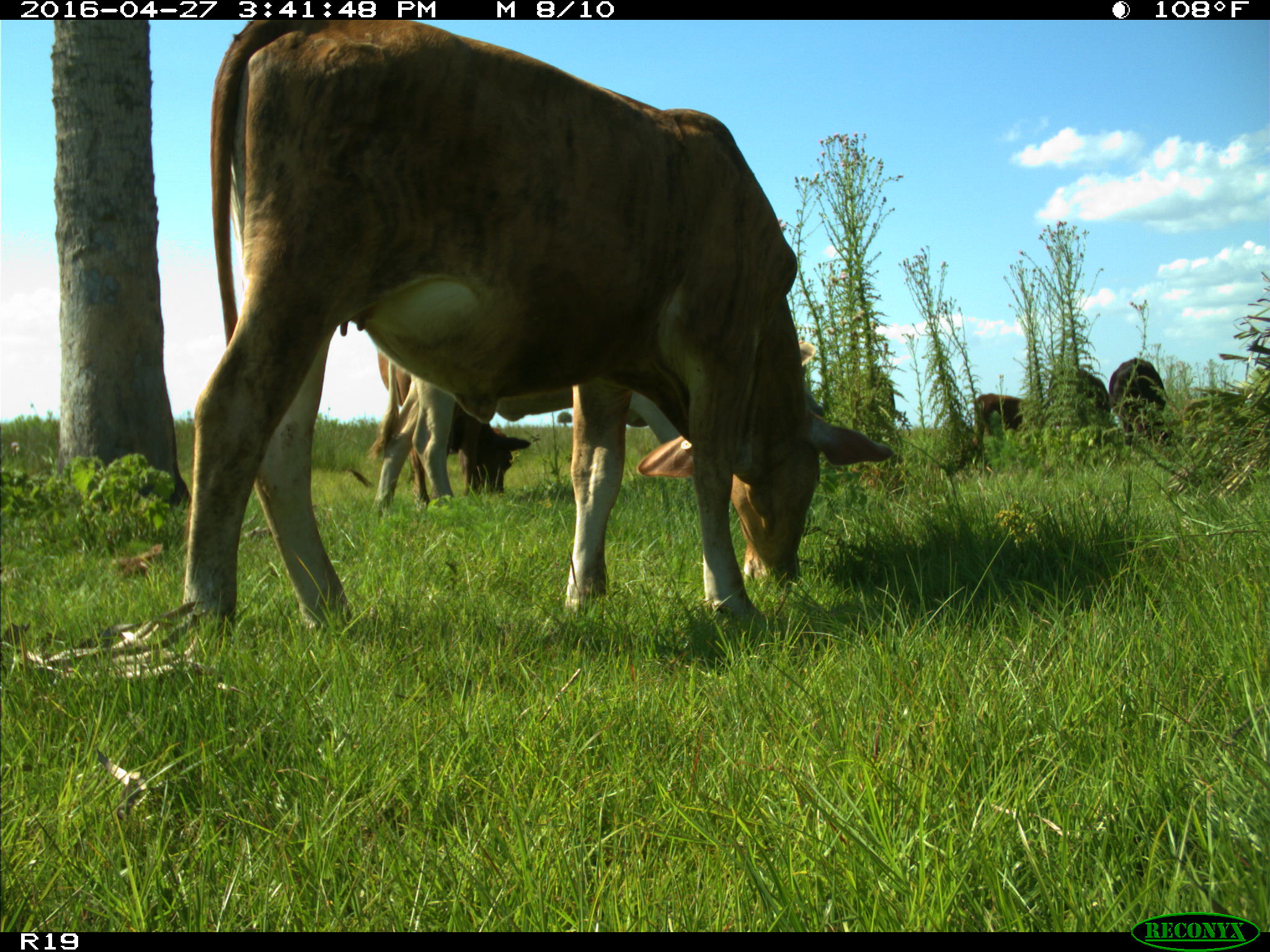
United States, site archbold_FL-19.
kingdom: Animalia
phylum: Chordata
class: Mammalia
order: Artiodactyla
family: Bovidae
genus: Bos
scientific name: Bos taurus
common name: domestic cow